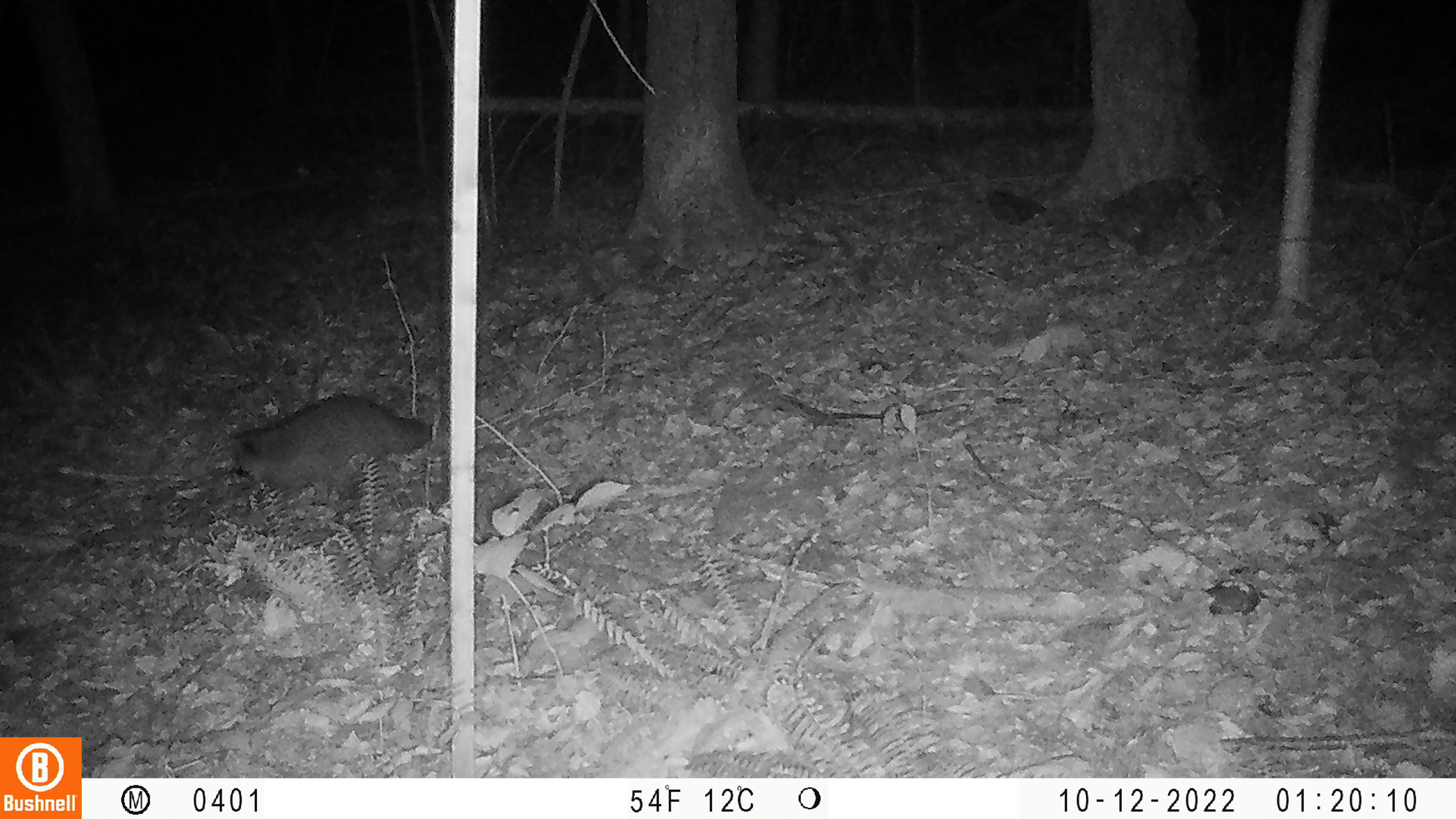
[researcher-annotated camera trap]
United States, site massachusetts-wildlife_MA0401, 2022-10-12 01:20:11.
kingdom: Animalia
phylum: Chordata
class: Mammalia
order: Carnivora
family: Procyonidae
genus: Procyon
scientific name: Procyon lotor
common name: raccoon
Raccoon (Procyon lotor).